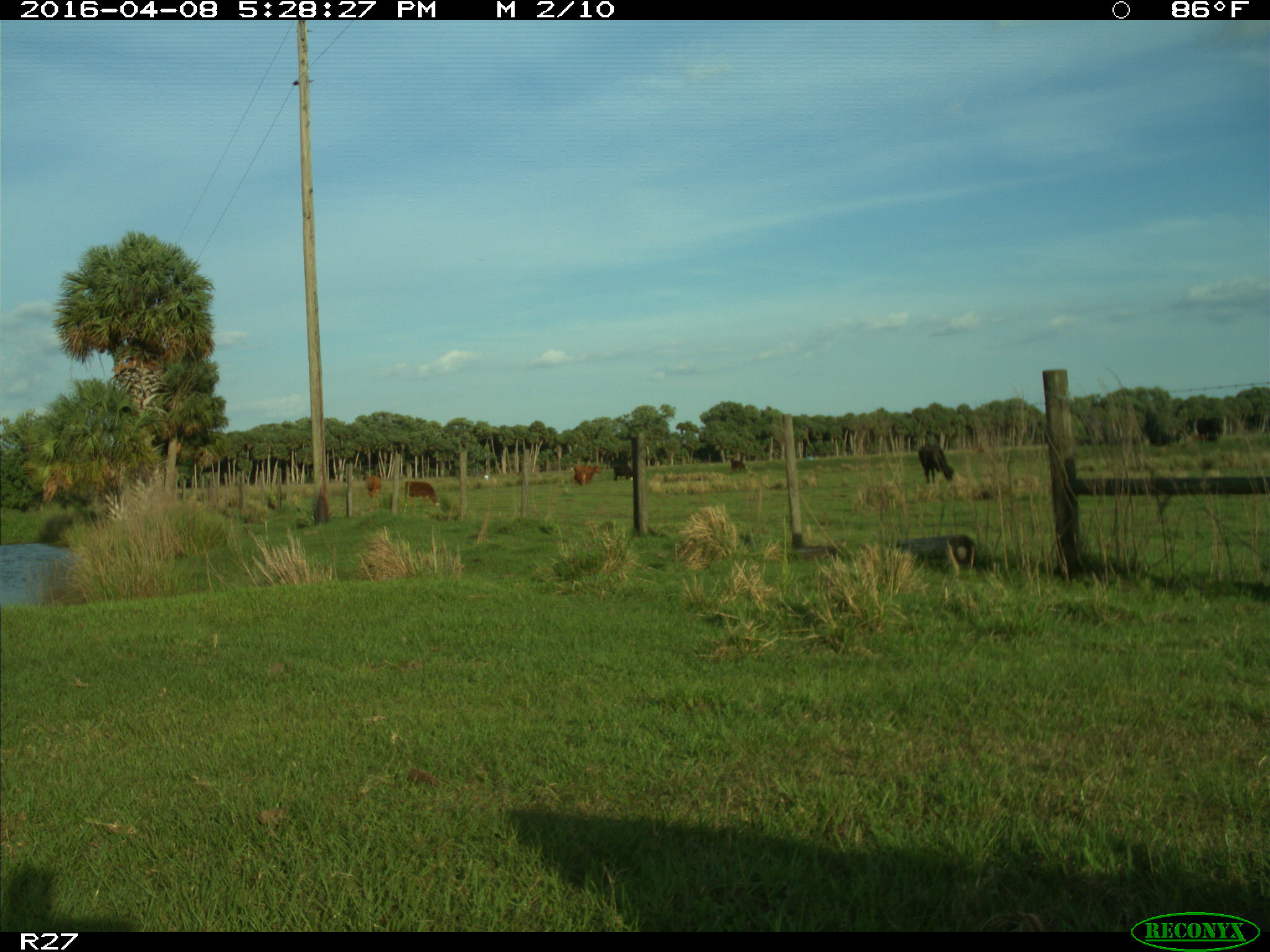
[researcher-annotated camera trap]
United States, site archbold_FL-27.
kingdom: Animalia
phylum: Chordata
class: Mammalia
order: Artiodactyla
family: Bovidae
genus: Bos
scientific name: Bos taurus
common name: domestic cow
Bos taurus (domestic cow).